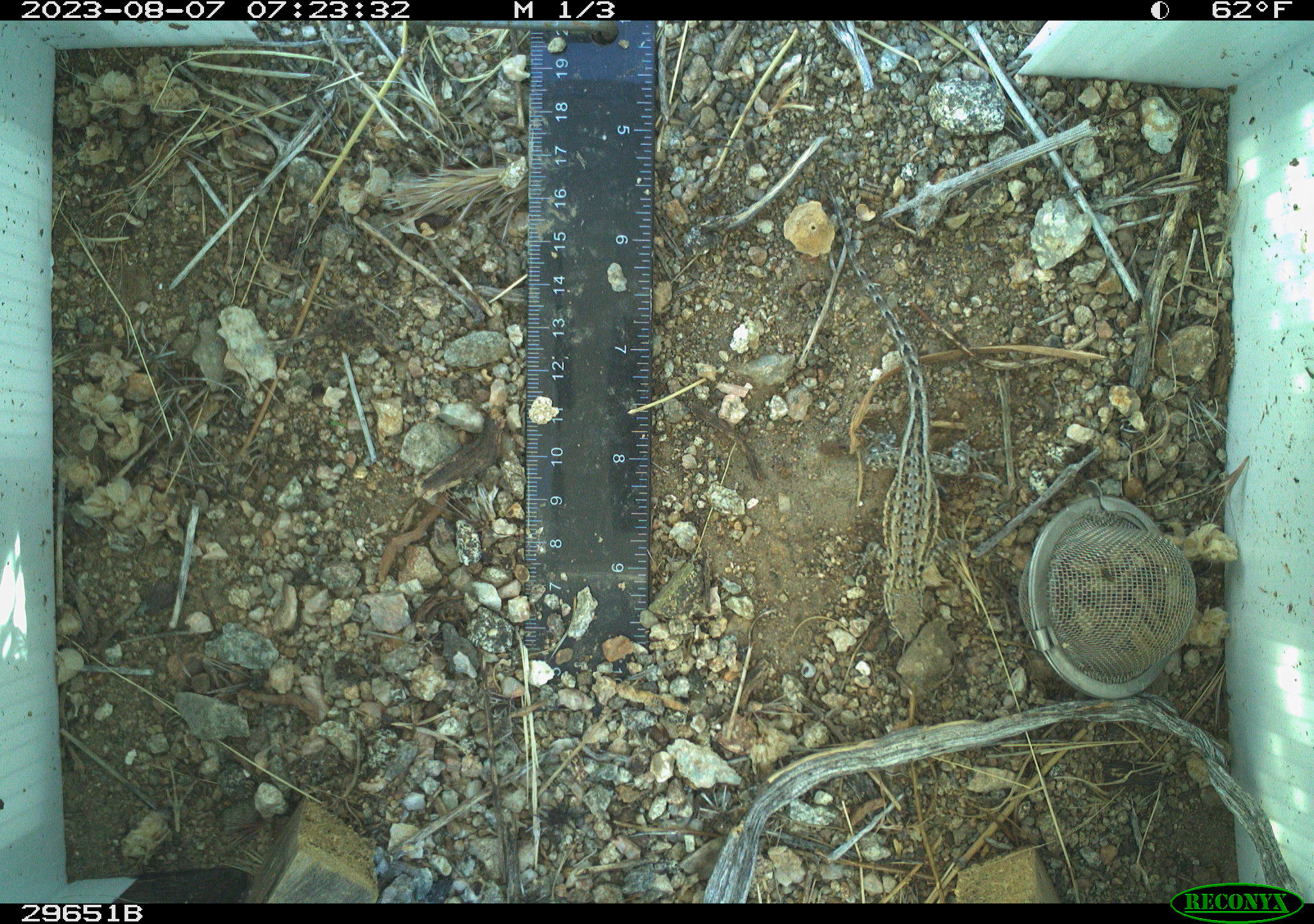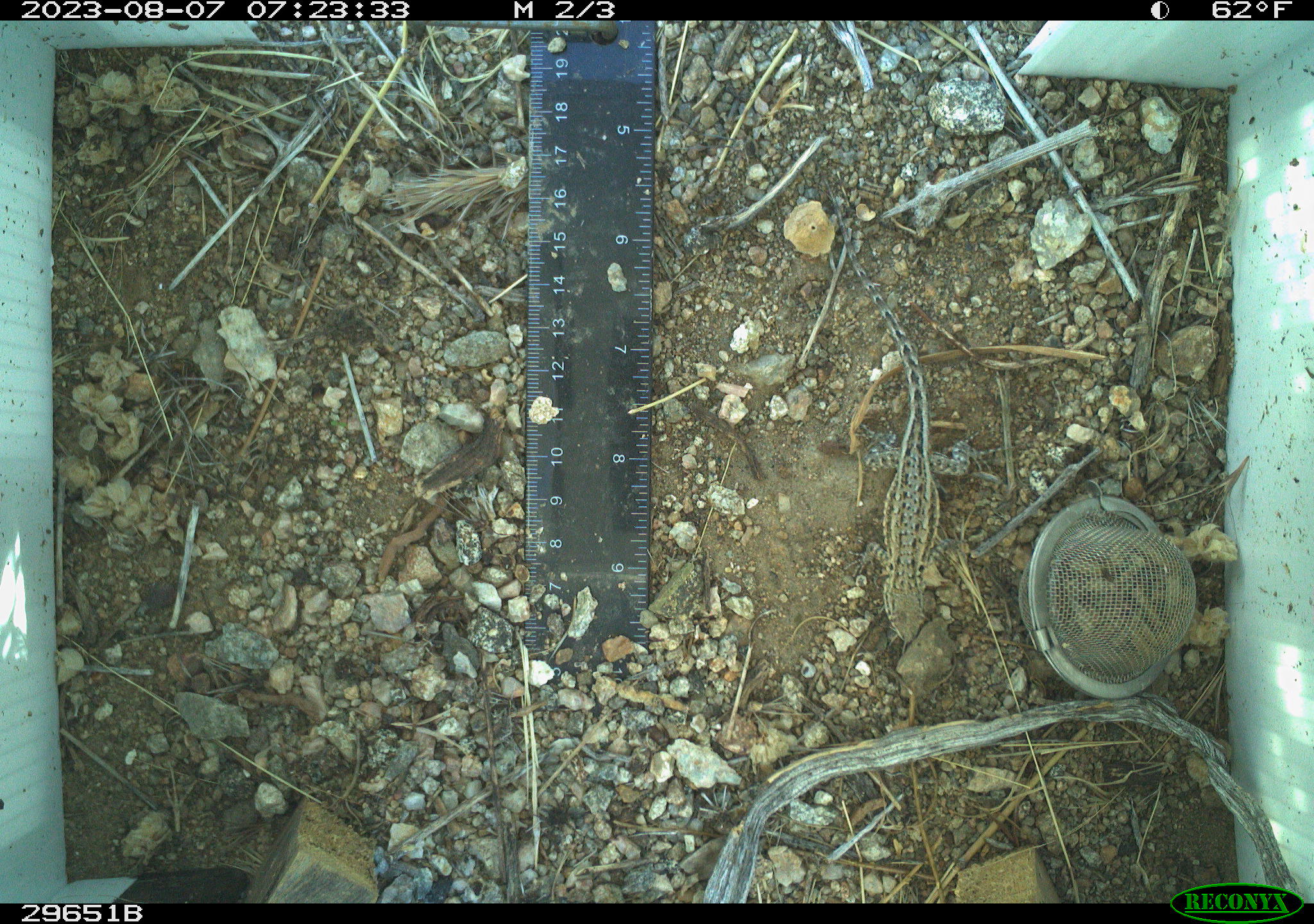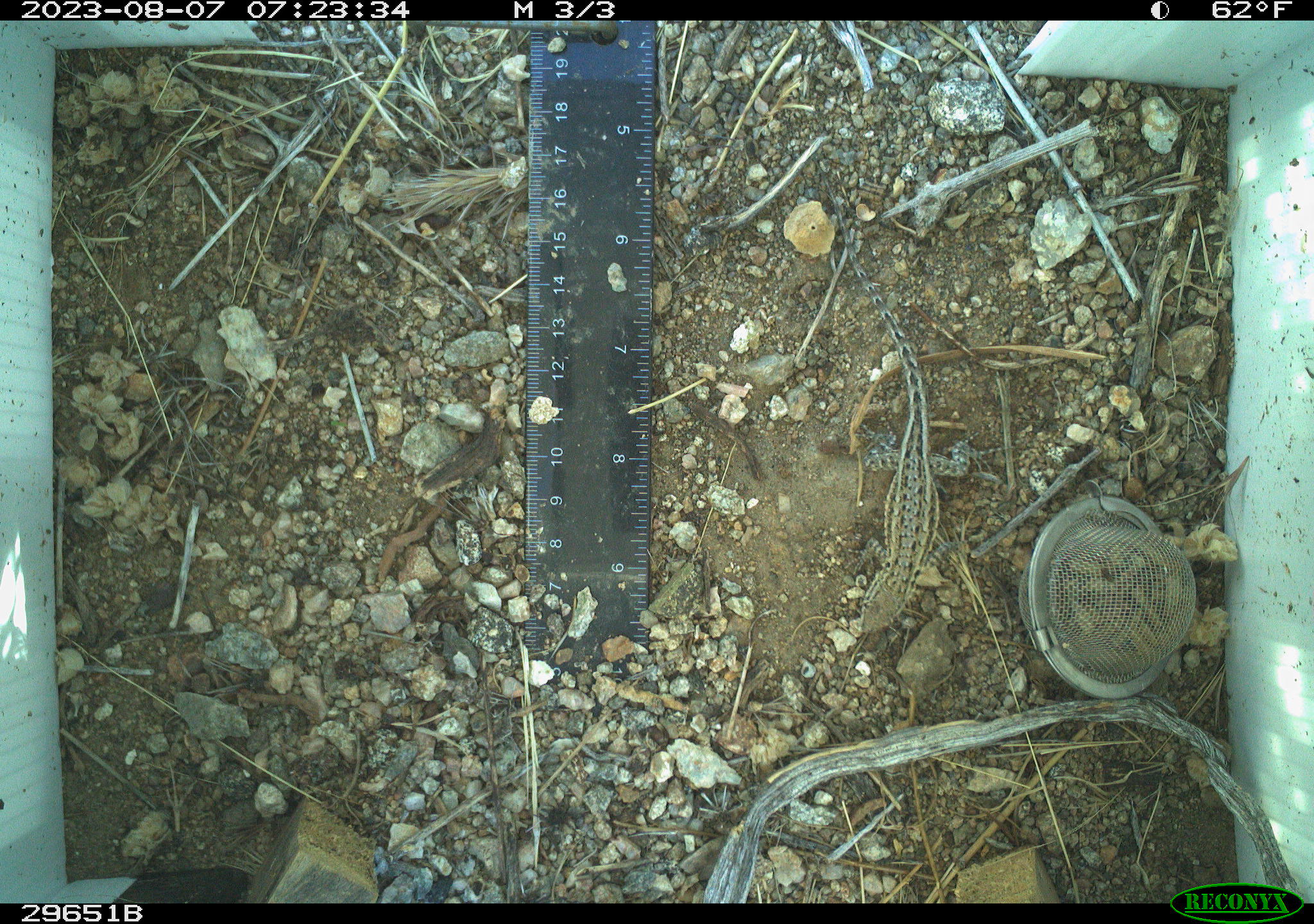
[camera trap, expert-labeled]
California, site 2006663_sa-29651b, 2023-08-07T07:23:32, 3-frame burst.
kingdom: Animalia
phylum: Chordata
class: Reptilia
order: Squamata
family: Phrynosomatidae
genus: Uta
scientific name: Uta stansburiana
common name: common side-blotched lizard